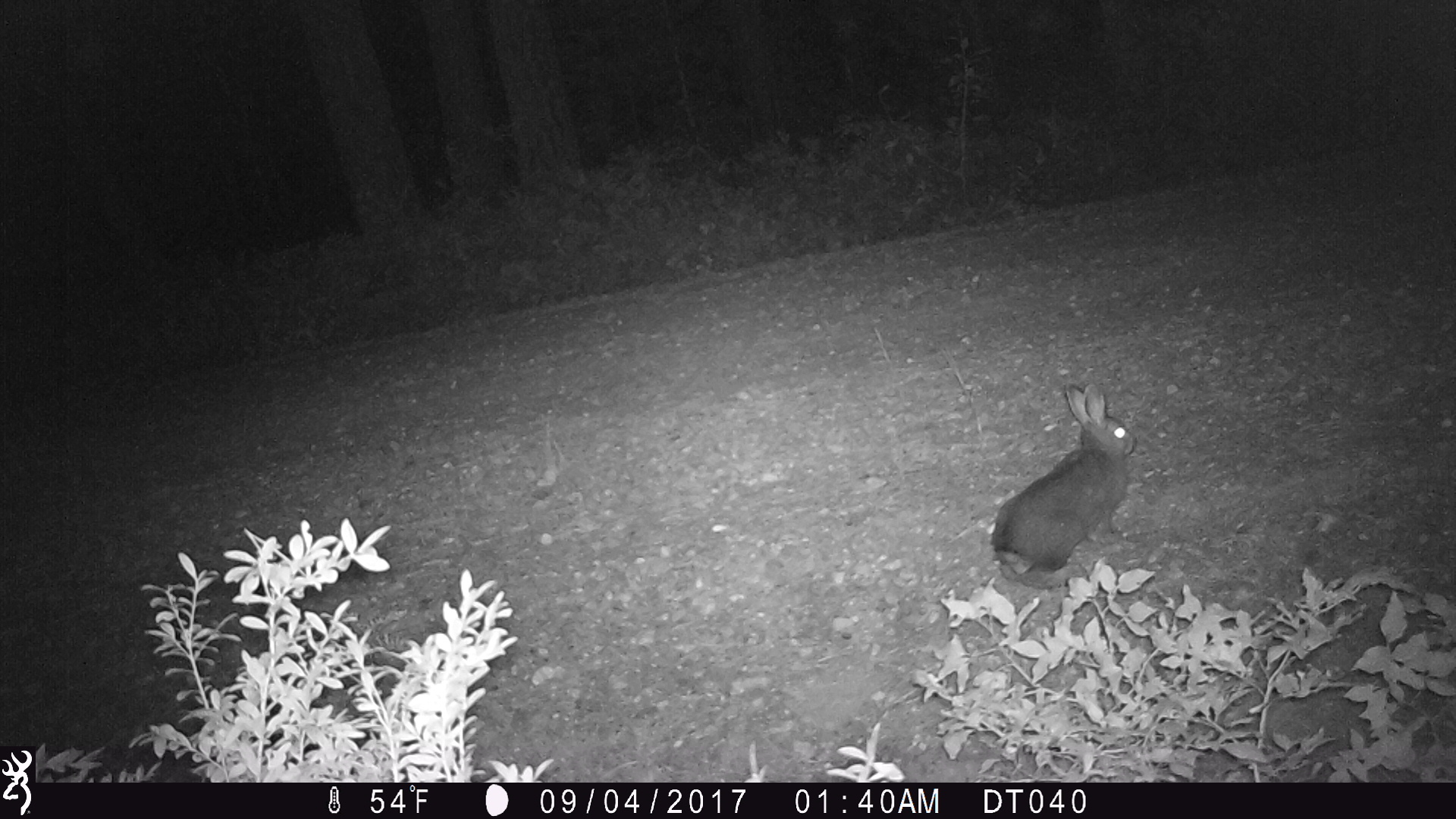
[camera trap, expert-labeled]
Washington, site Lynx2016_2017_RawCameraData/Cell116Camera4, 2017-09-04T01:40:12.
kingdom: Animalia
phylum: Chordata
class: Mammalia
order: Lagomorpha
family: Leporidae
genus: Lepus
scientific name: Lepus americanus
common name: snowshoe hare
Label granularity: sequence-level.